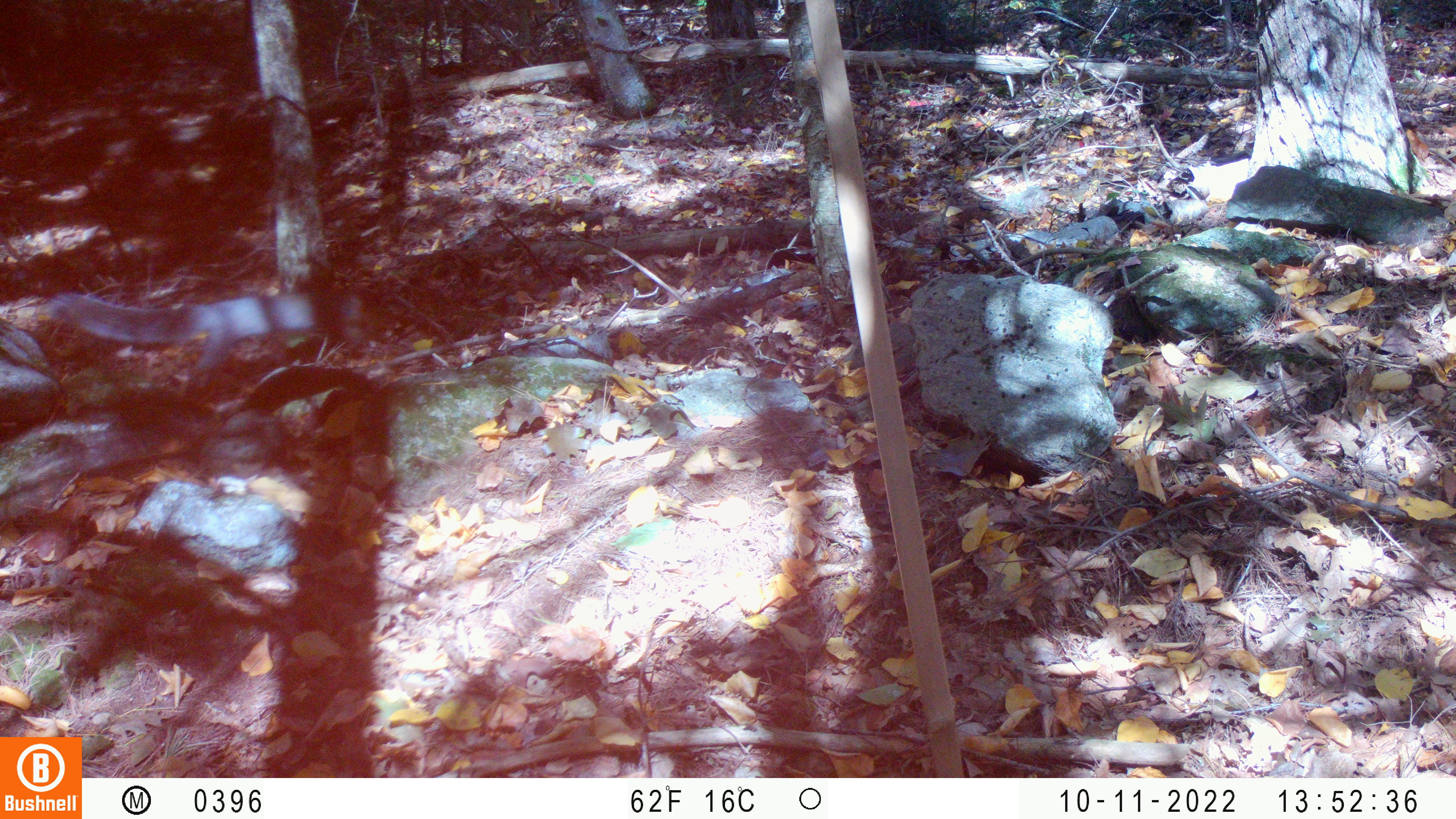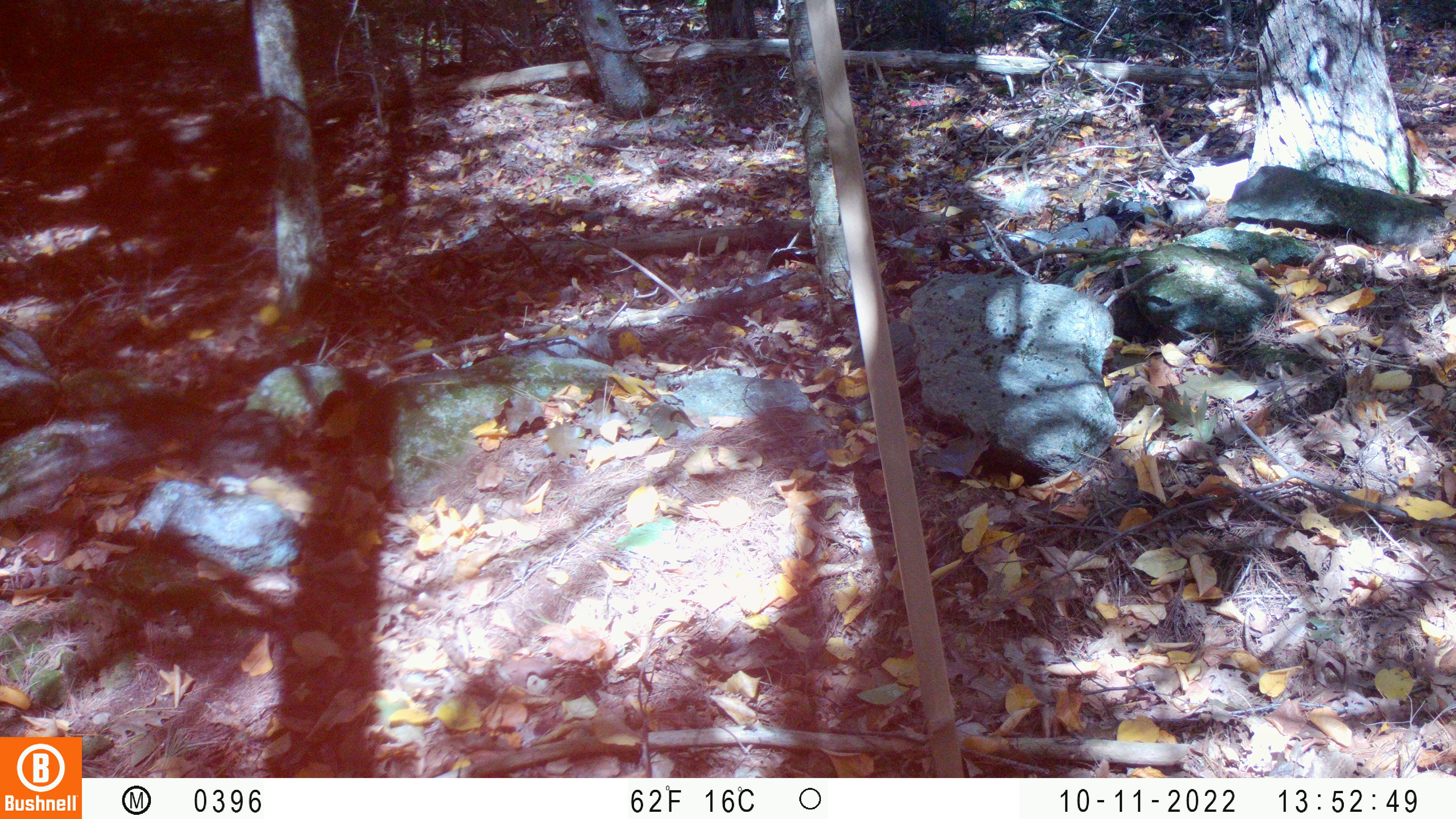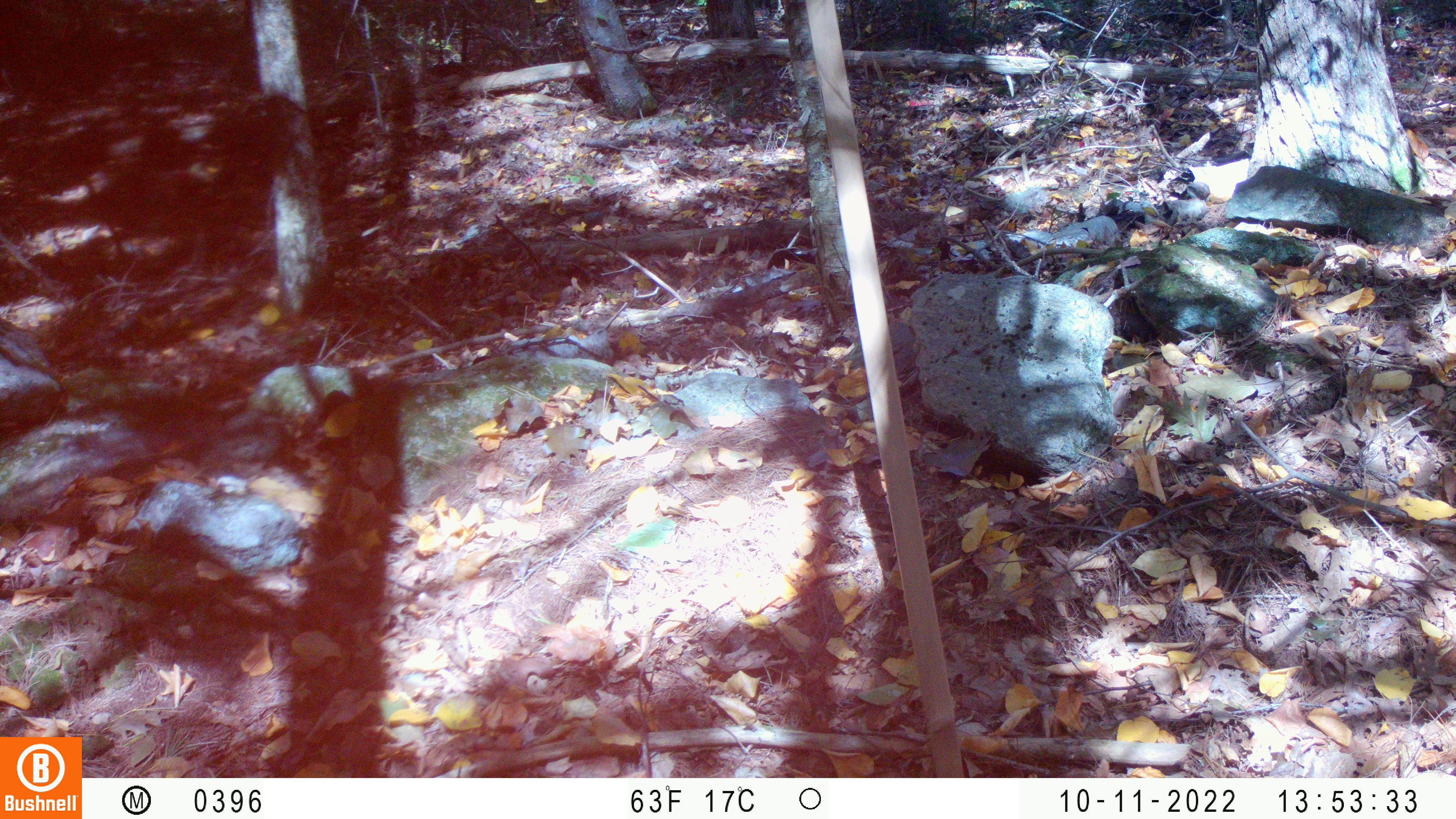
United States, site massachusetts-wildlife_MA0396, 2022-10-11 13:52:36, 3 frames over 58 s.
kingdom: Animalia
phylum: Chordata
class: Mammalia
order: Rodentia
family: Sciuridae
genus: Sciurus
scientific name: Sciurus carolinensis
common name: gray squirrel